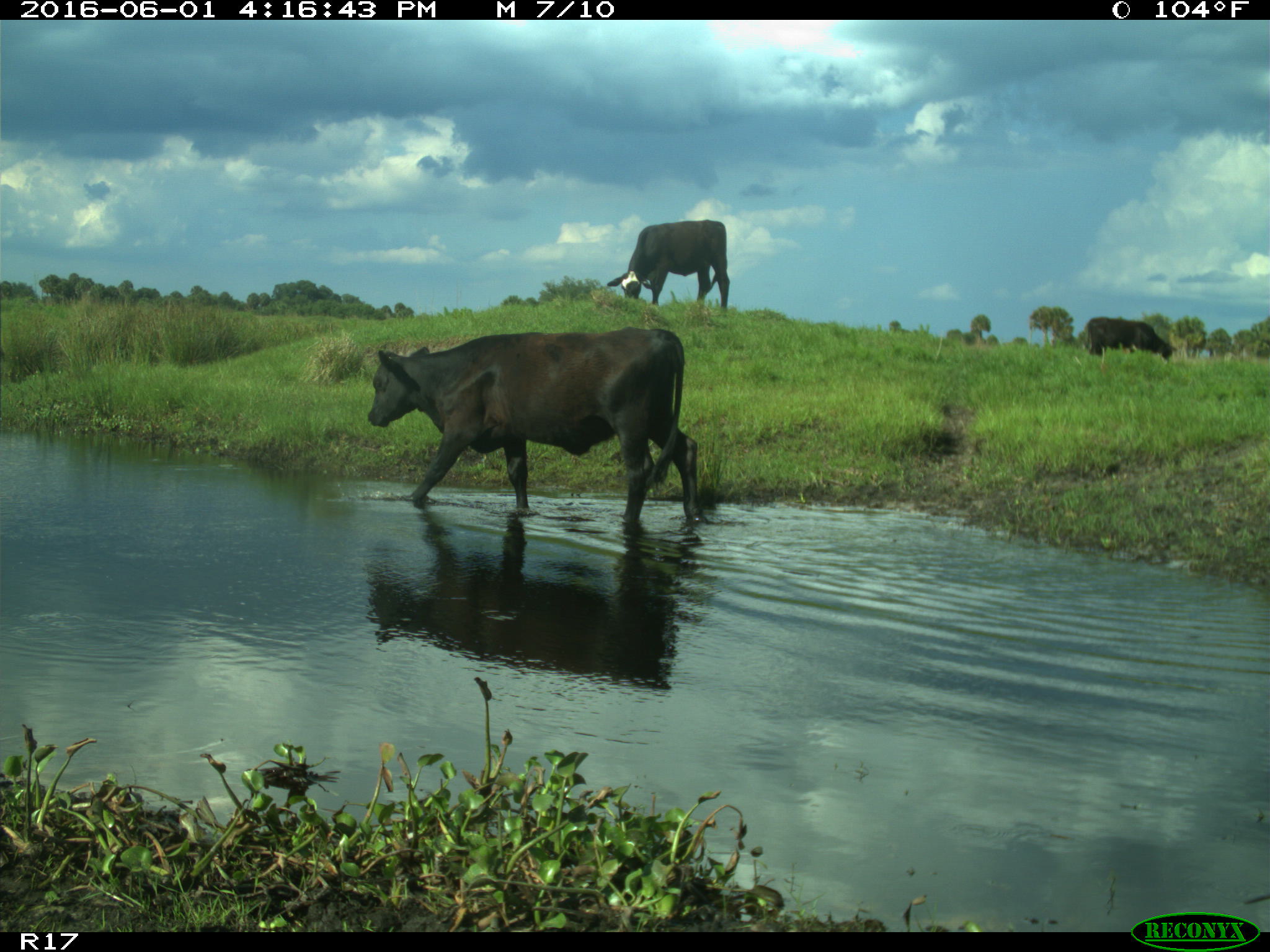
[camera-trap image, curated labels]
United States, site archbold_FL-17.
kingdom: Animalia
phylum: Chordata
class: Mammalia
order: Artiodactyla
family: Bovidae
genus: Bos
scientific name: Bos taurus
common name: domestic cow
Bos taurus (domestic cow).